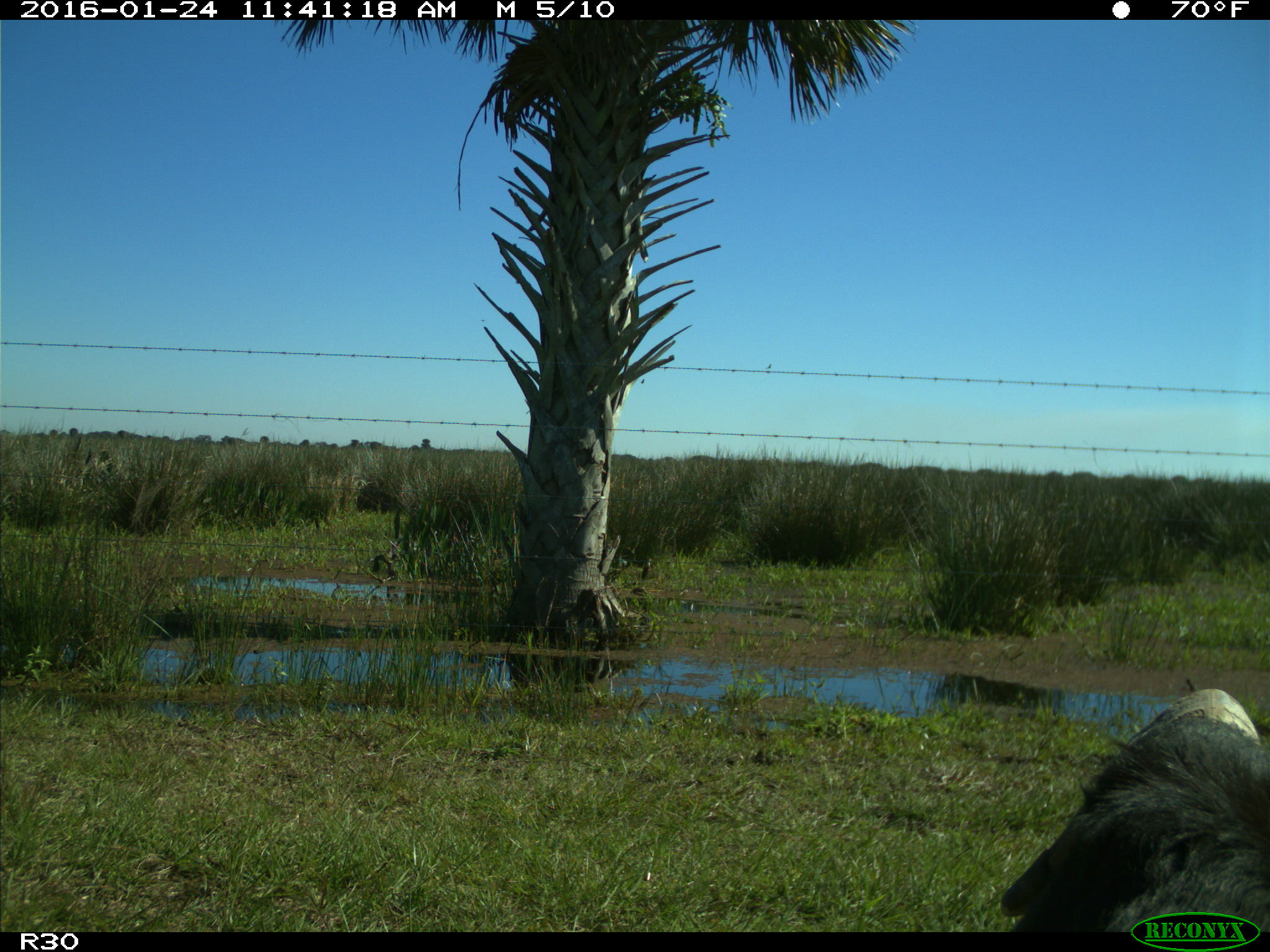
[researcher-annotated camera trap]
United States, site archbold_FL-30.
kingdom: Animalia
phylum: Chordata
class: Mammalia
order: Artiodactyla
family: Bovidae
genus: Bos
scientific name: Bos taurus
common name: domestic cow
Bos taurus (domestic cow).